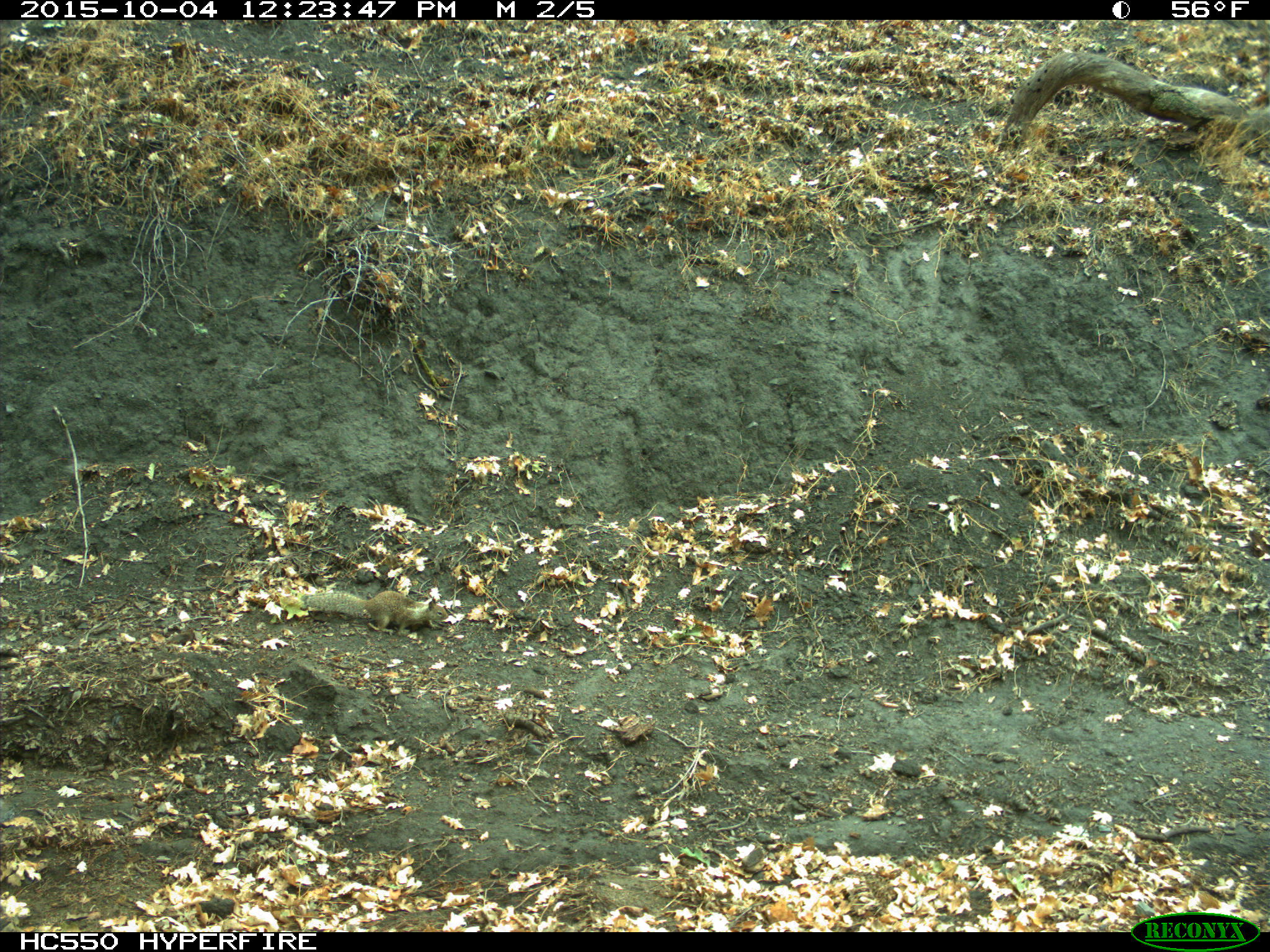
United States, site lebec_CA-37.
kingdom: Animalia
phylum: Chordata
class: Mammalia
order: Rodentia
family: Sciuridae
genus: Otospermophilus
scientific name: Otospermophilus beecheyi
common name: california ground squirrel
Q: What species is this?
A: Otospermophilus beecheyi (california ground squirrel).